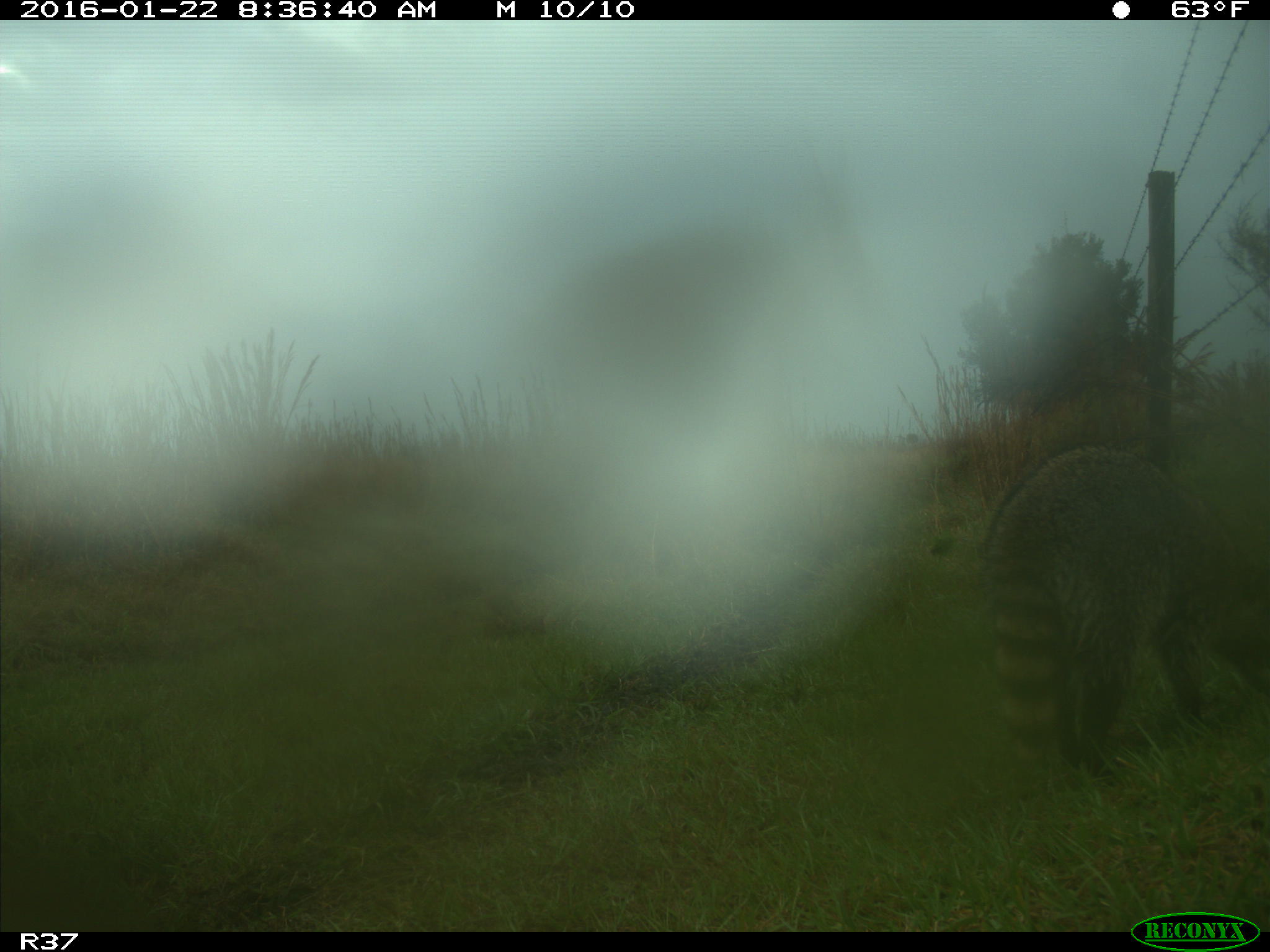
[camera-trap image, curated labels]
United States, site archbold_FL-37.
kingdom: Animalia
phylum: Chordata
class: Mammalia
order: Carnivora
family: Procyonidae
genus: Procyon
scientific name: Procyon lotor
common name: common raccoon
Procyon lotor (common raccoon).